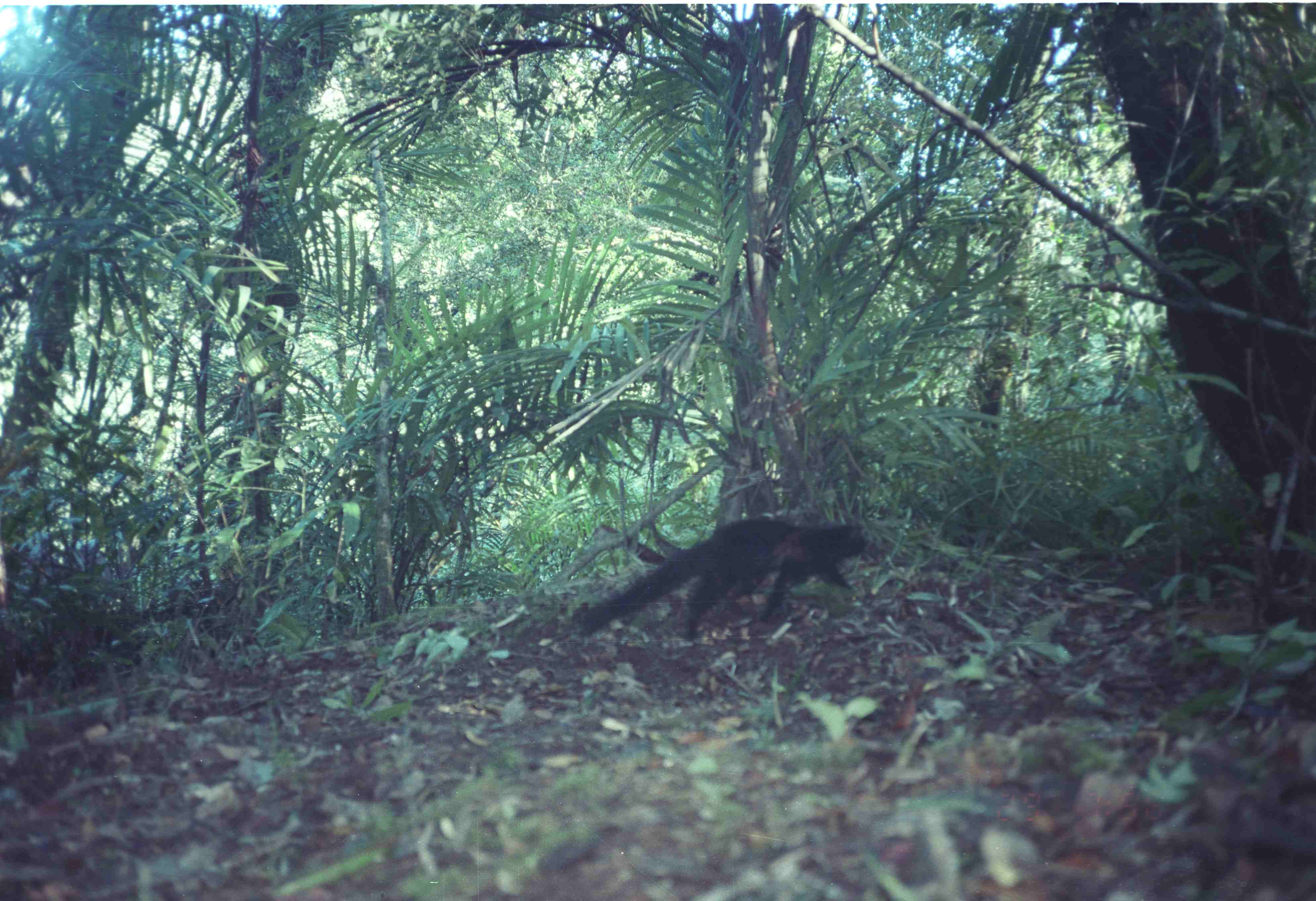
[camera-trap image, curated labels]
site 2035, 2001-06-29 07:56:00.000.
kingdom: Animalia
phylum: Chordata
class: Mammalia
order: Carnivora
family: Felidae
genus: Pardofelis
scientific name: Pardofelis marmorata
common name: marbled cat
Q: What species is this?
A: Pardofelis marmorata (marbled cat).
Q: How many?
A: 1.